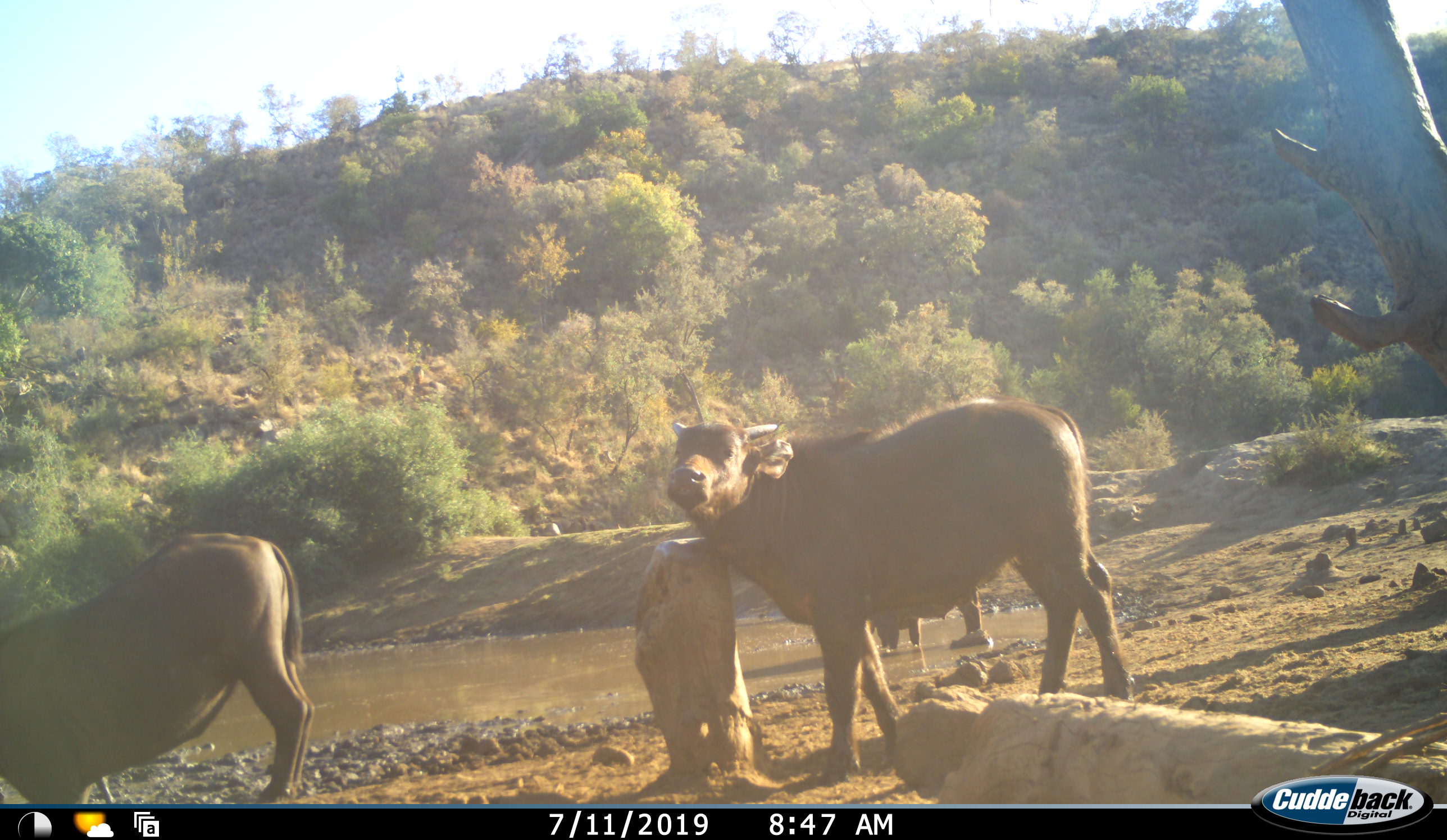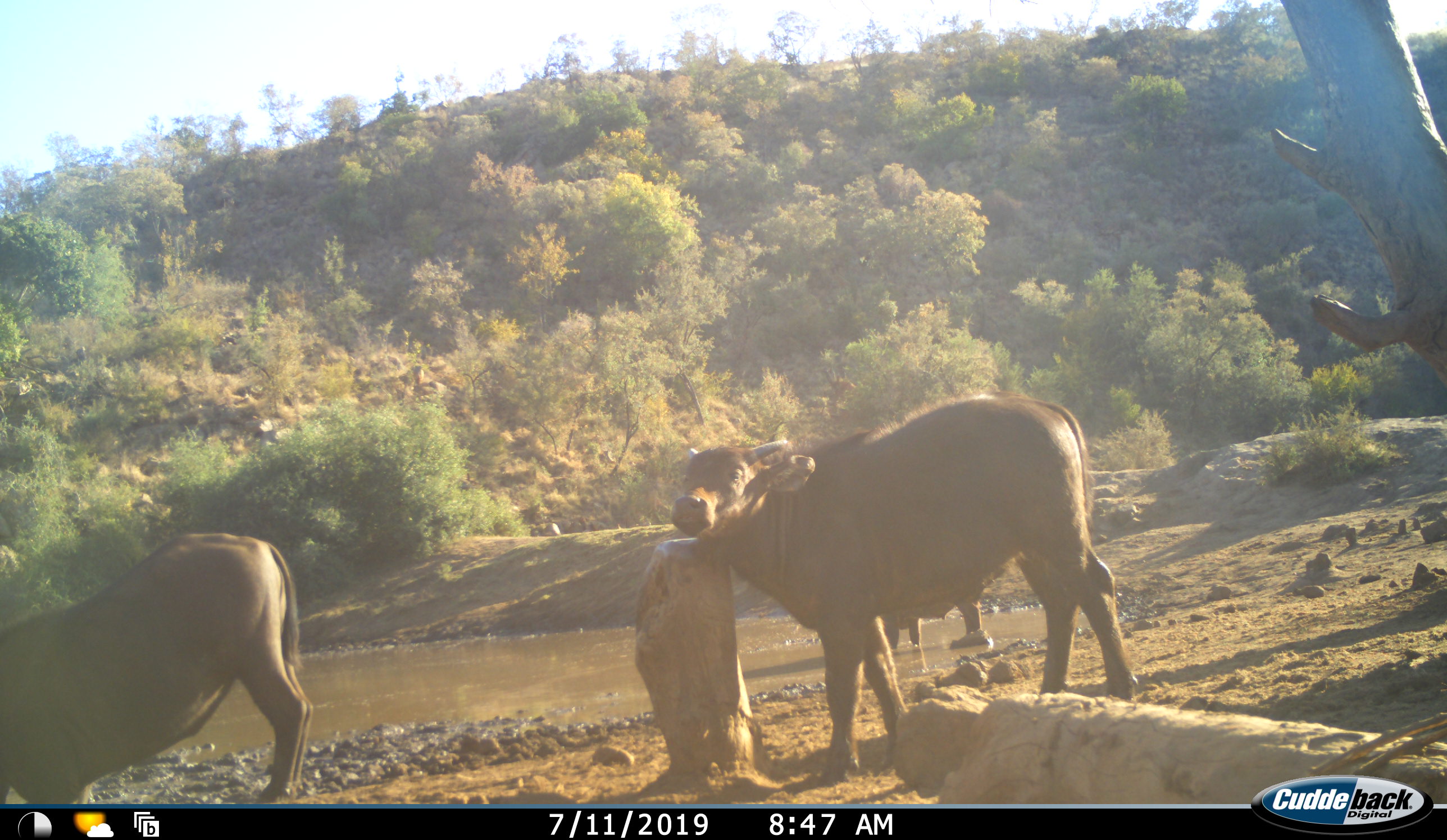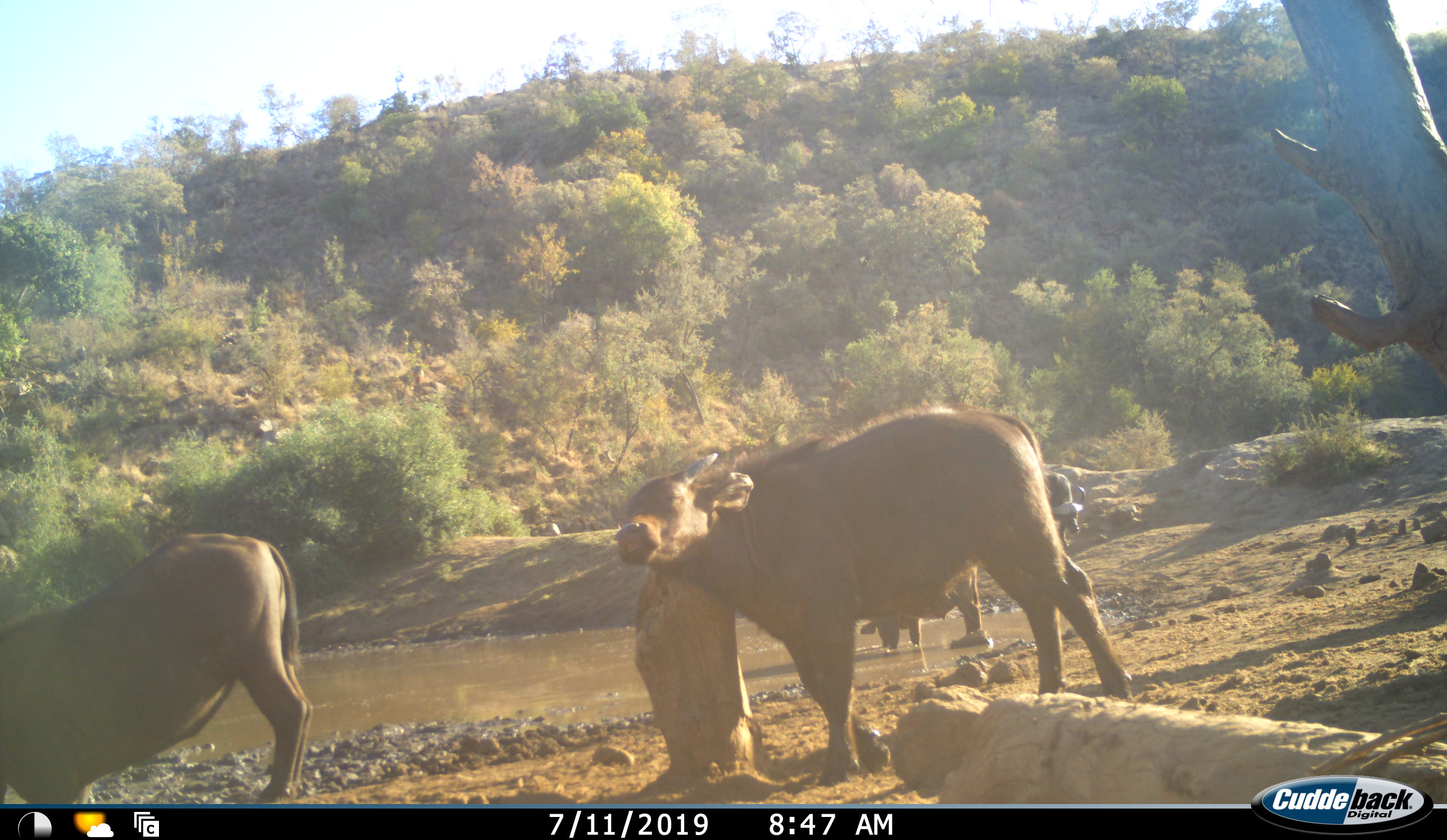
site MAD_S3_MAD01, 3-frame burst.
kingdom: Animalia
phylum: Chordata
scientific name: Vertebrata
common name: domestic animal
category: domesticanimal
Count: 3.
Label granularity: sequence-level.